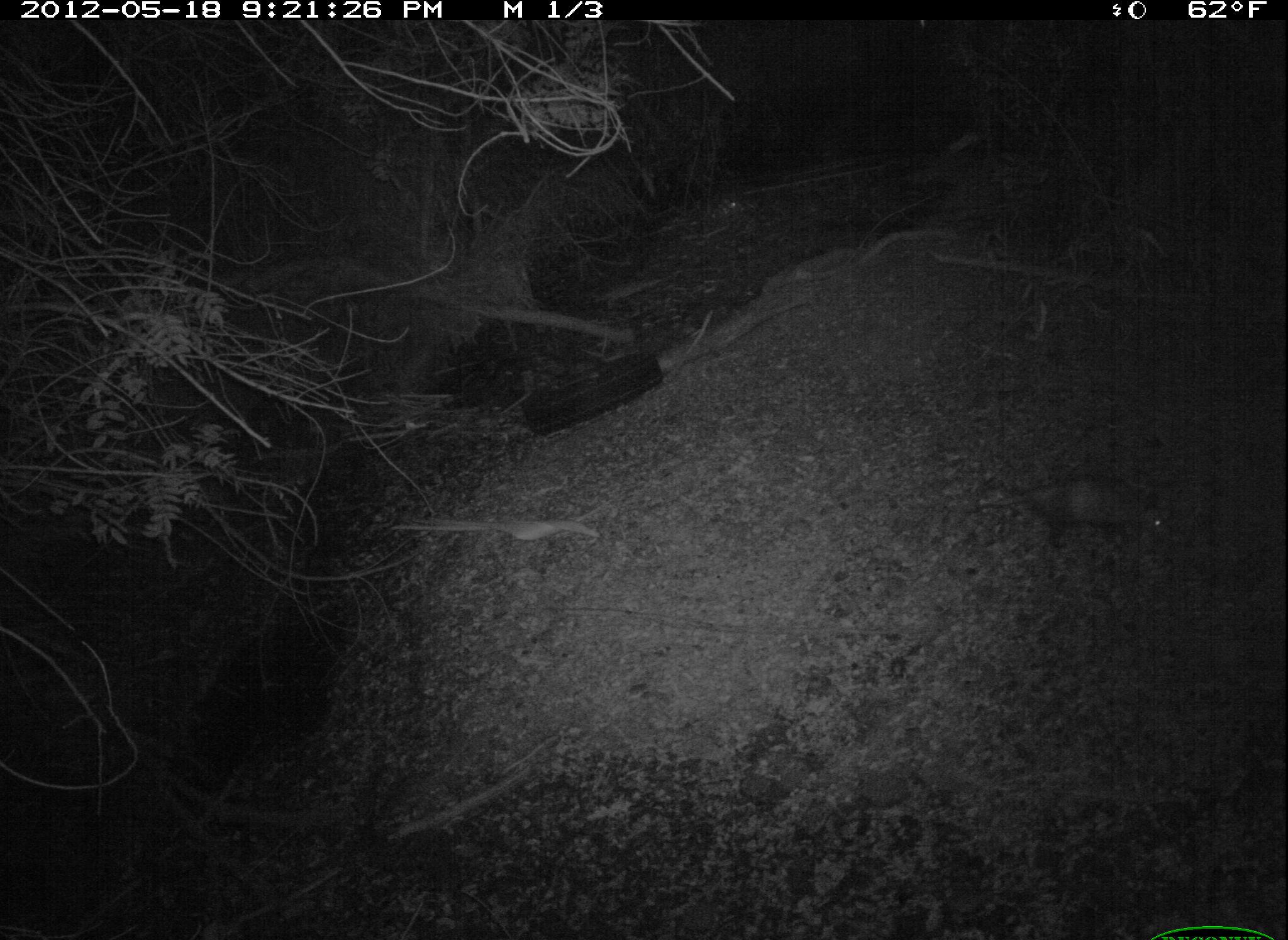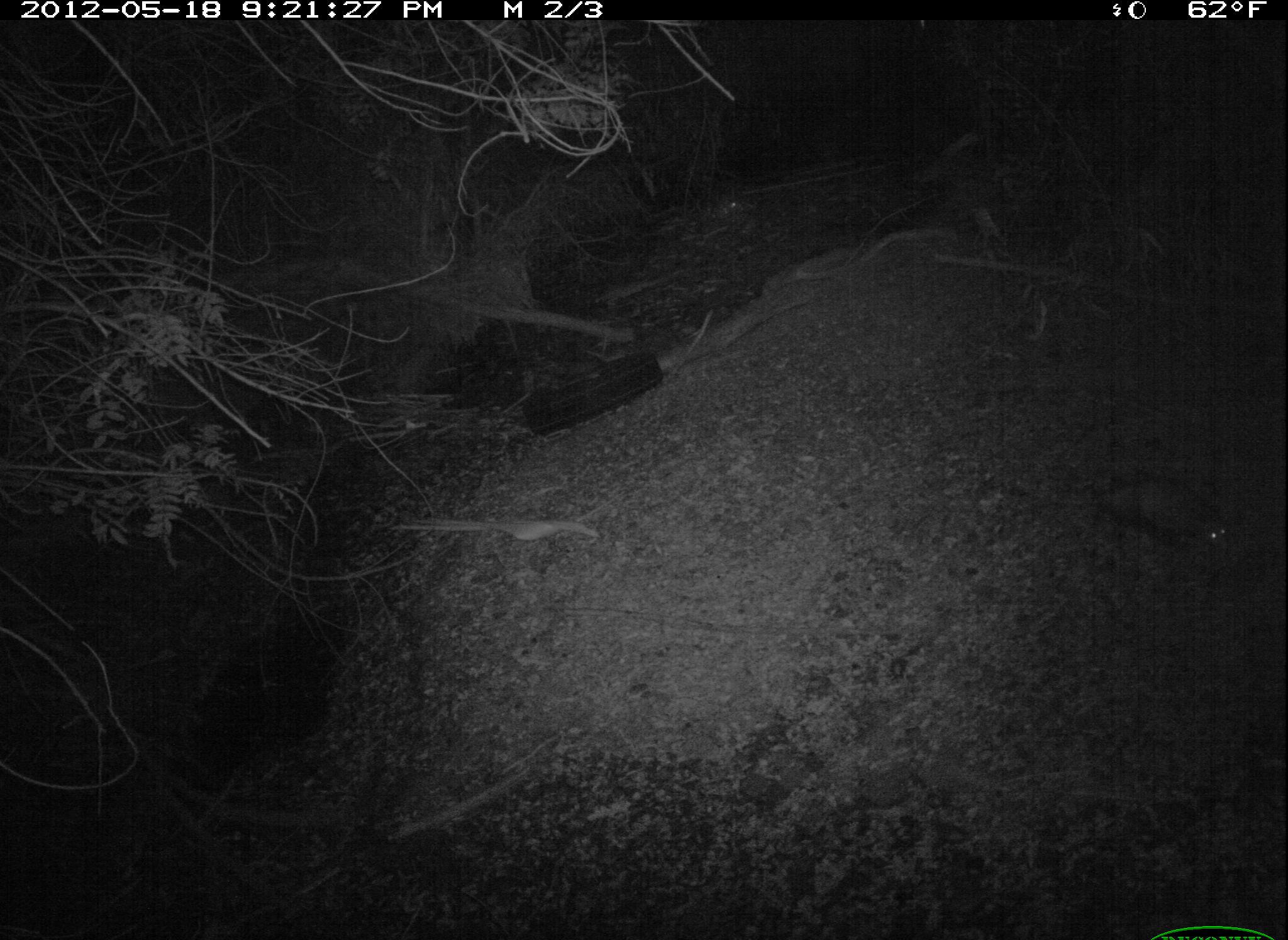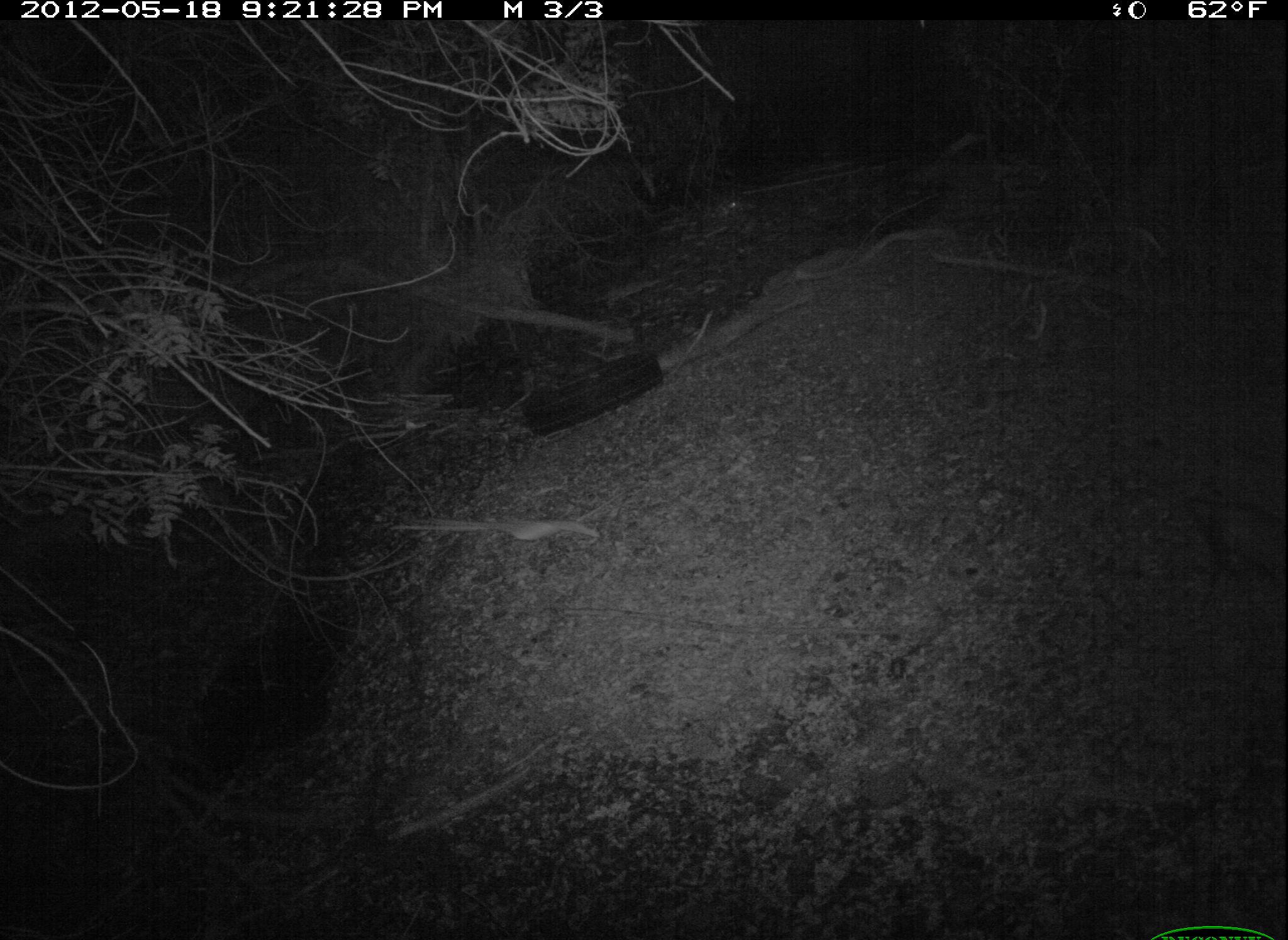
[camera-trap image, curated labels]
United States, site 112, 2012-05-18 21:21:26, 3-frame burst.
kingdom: Animalia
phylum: Chordata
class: Mammalia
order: Didelphimorphia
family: Didelphidae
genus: Didelphis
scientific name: Didelphis virginiana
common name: virginia opossum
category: opossum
Opossum (virginia opossum) (Didelphis virginiana).